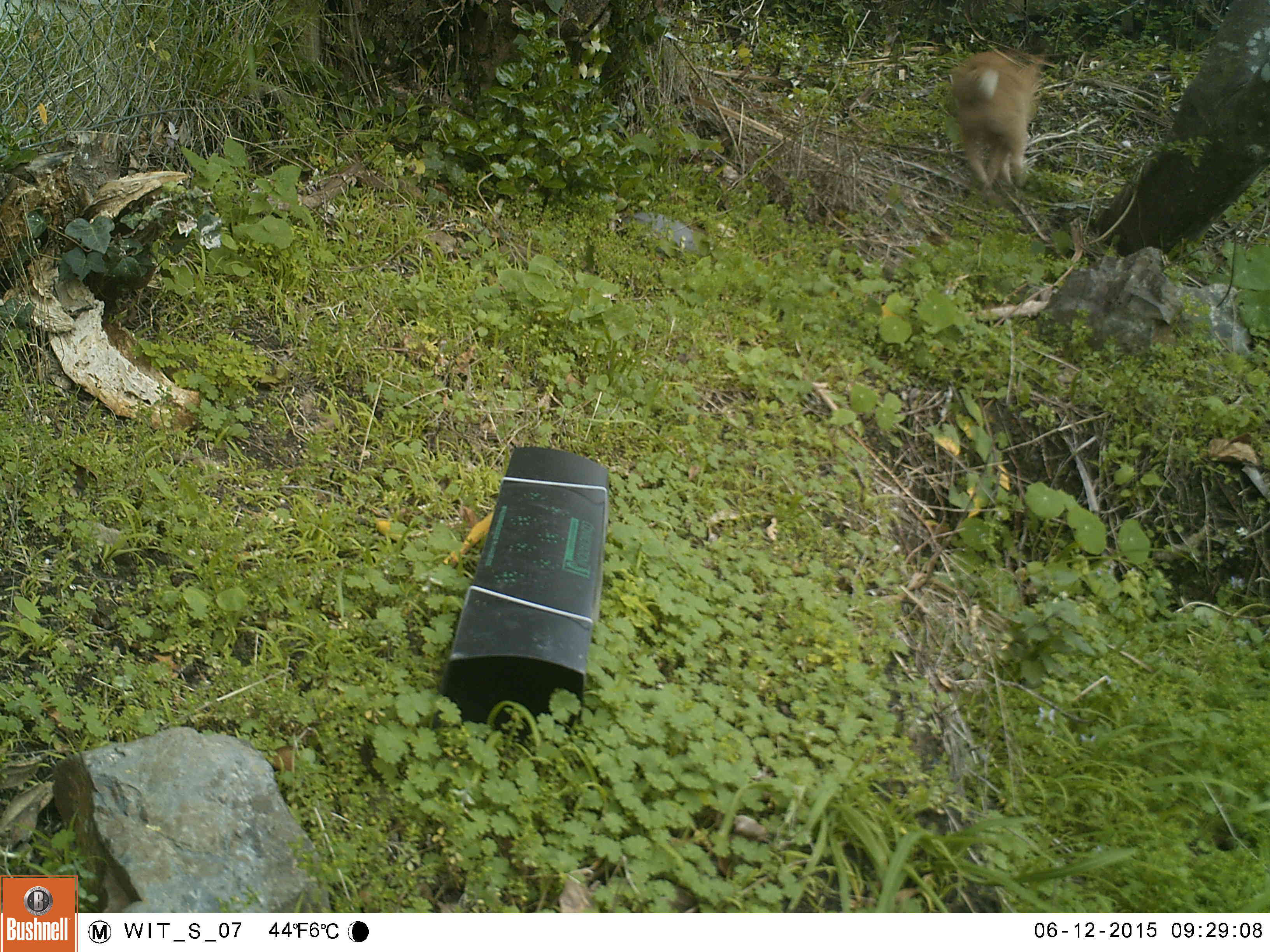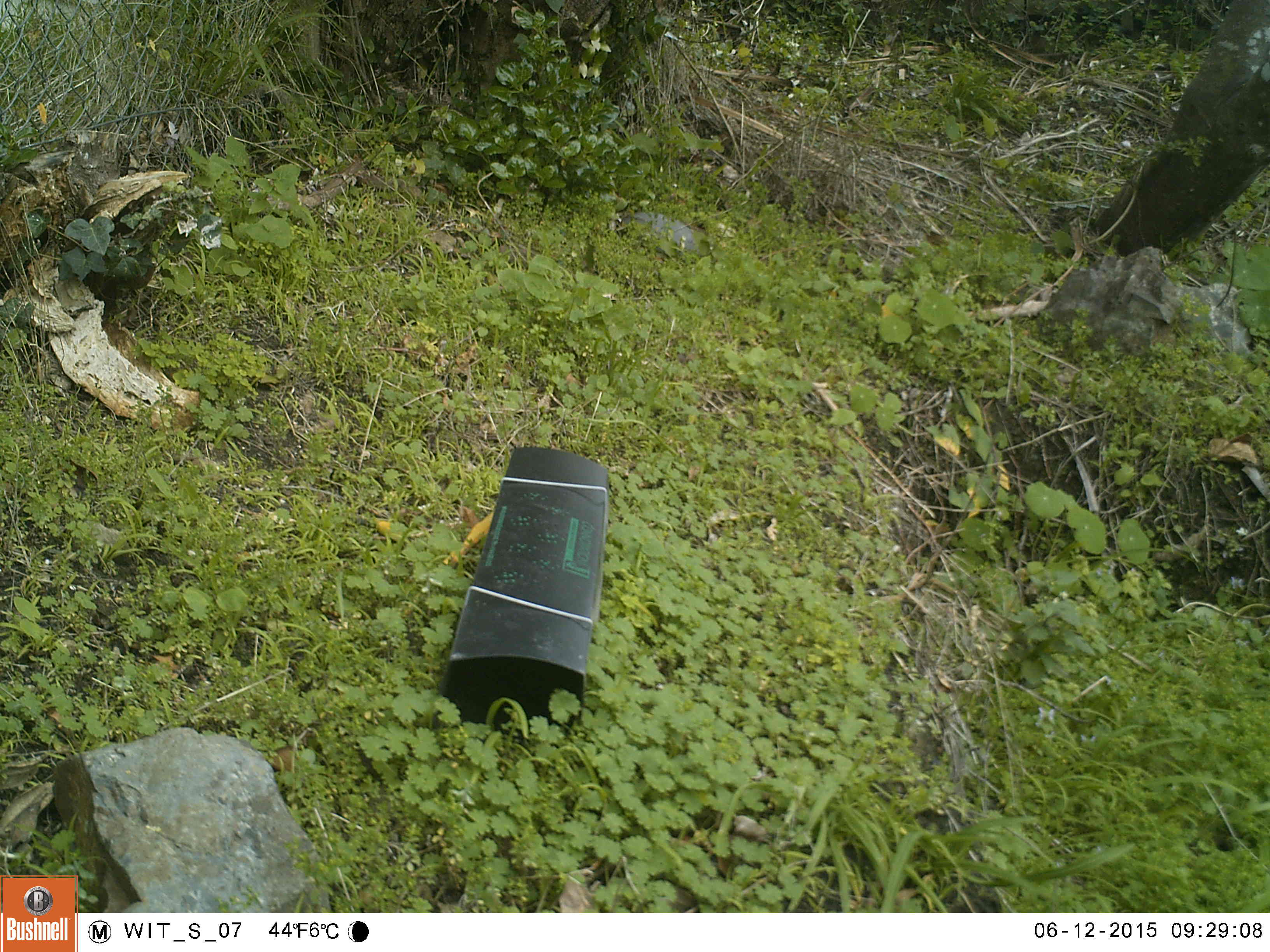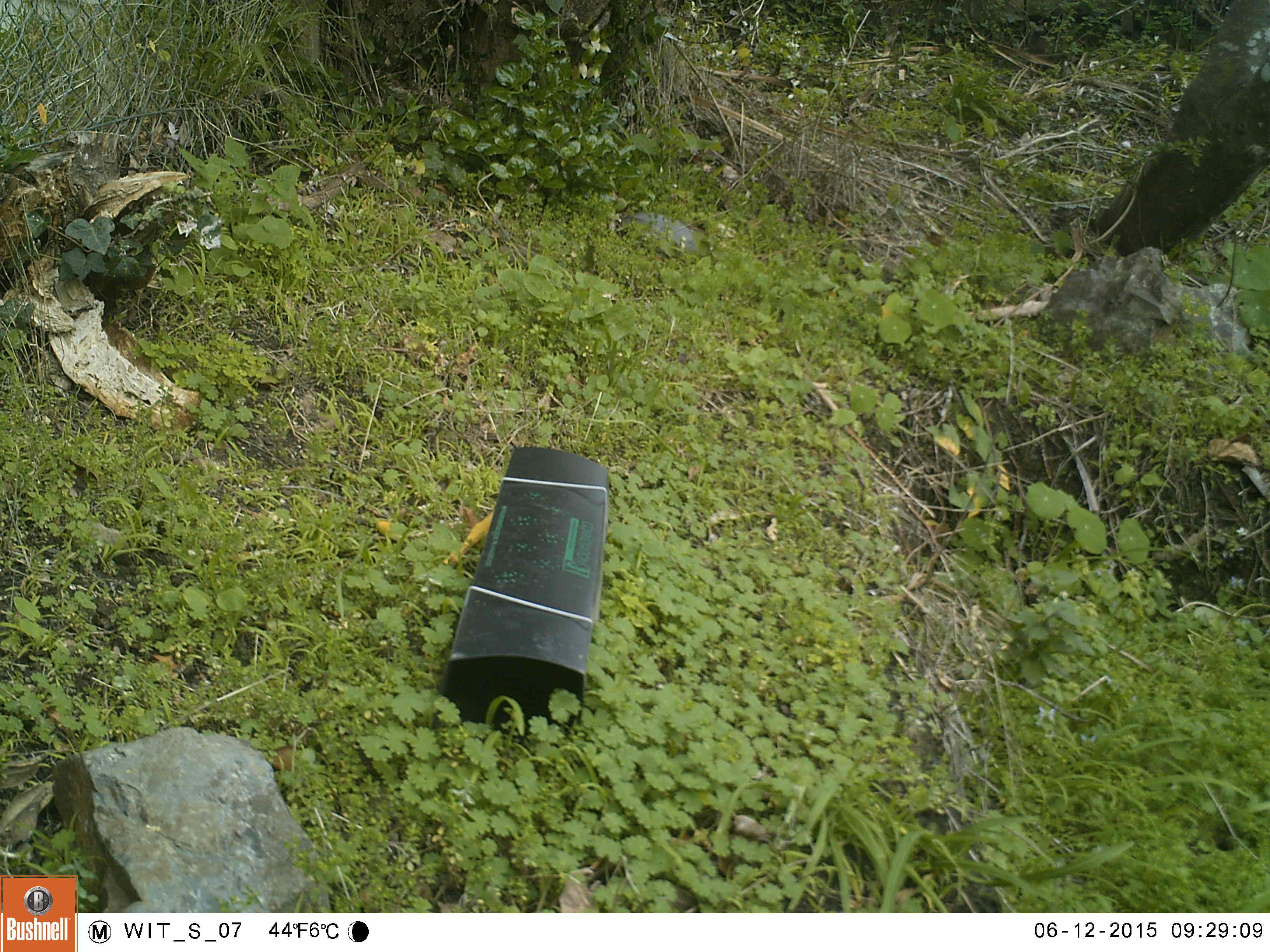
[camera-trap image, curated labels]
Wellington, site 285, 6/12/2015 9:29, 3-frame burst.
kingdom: Animalia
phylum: Chordata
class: Mammalia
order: Carnivora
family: Felidae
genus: Felis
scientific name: Felis catus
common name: cat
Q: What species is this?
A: Cat (Felis catus).